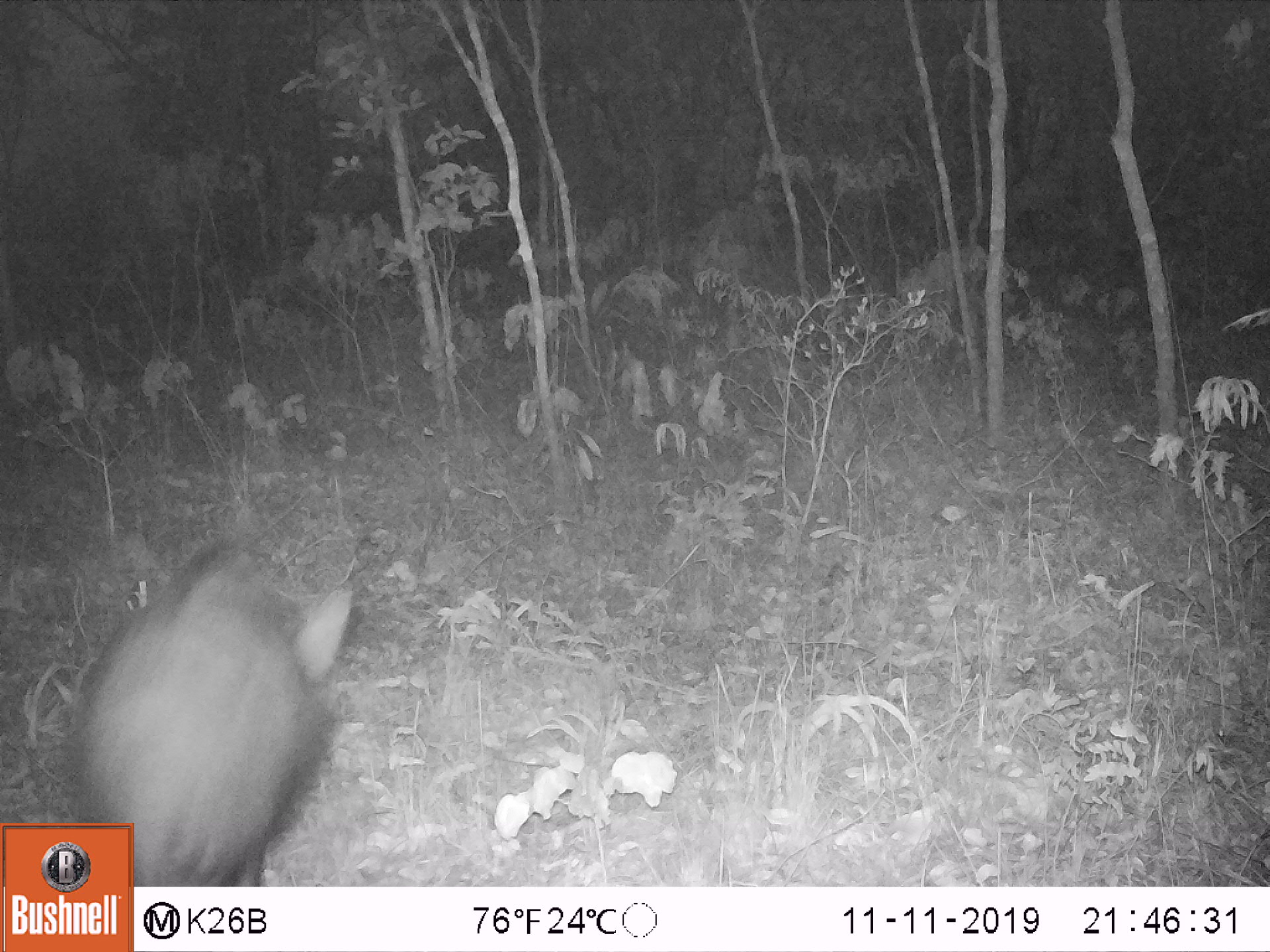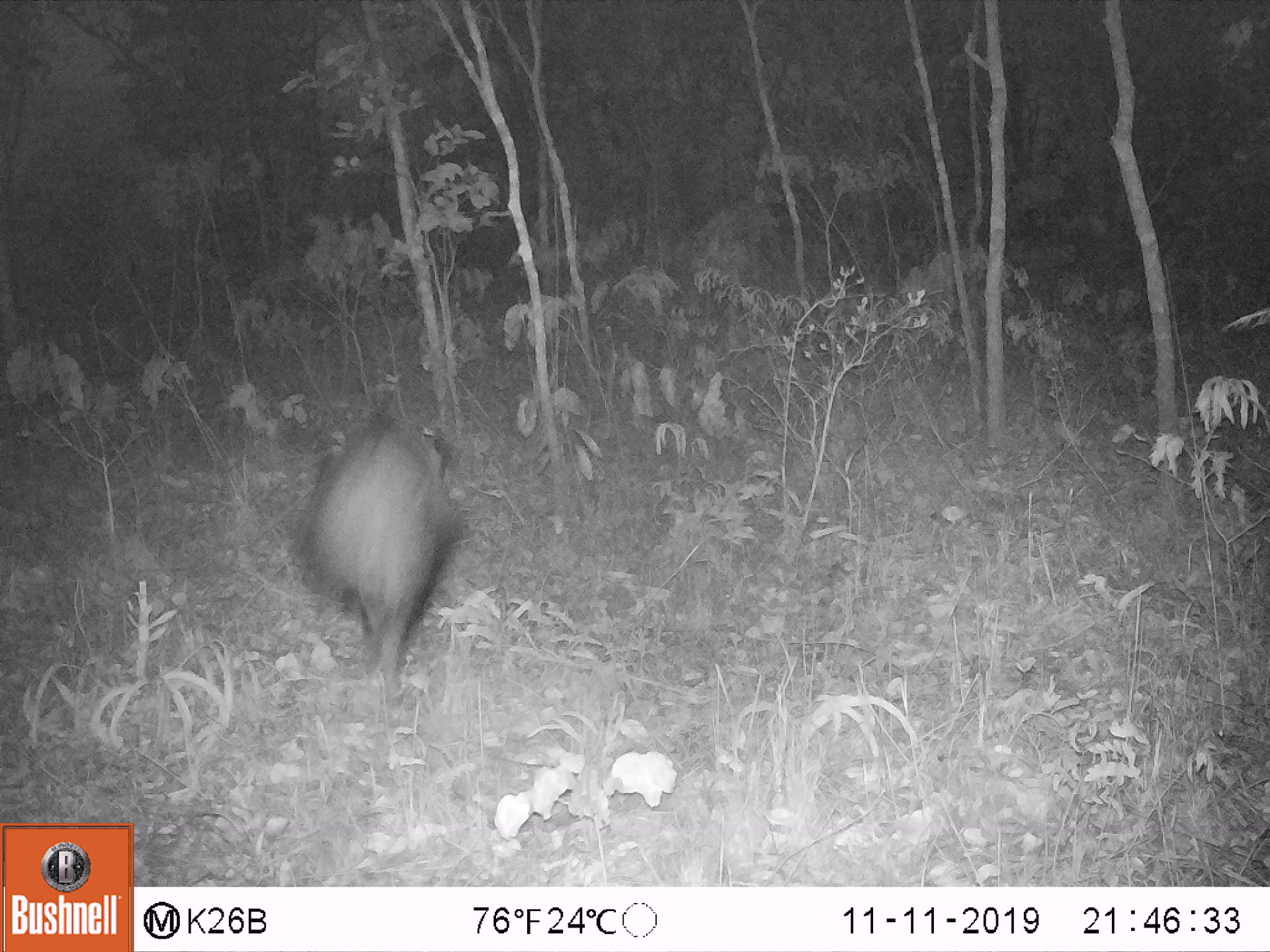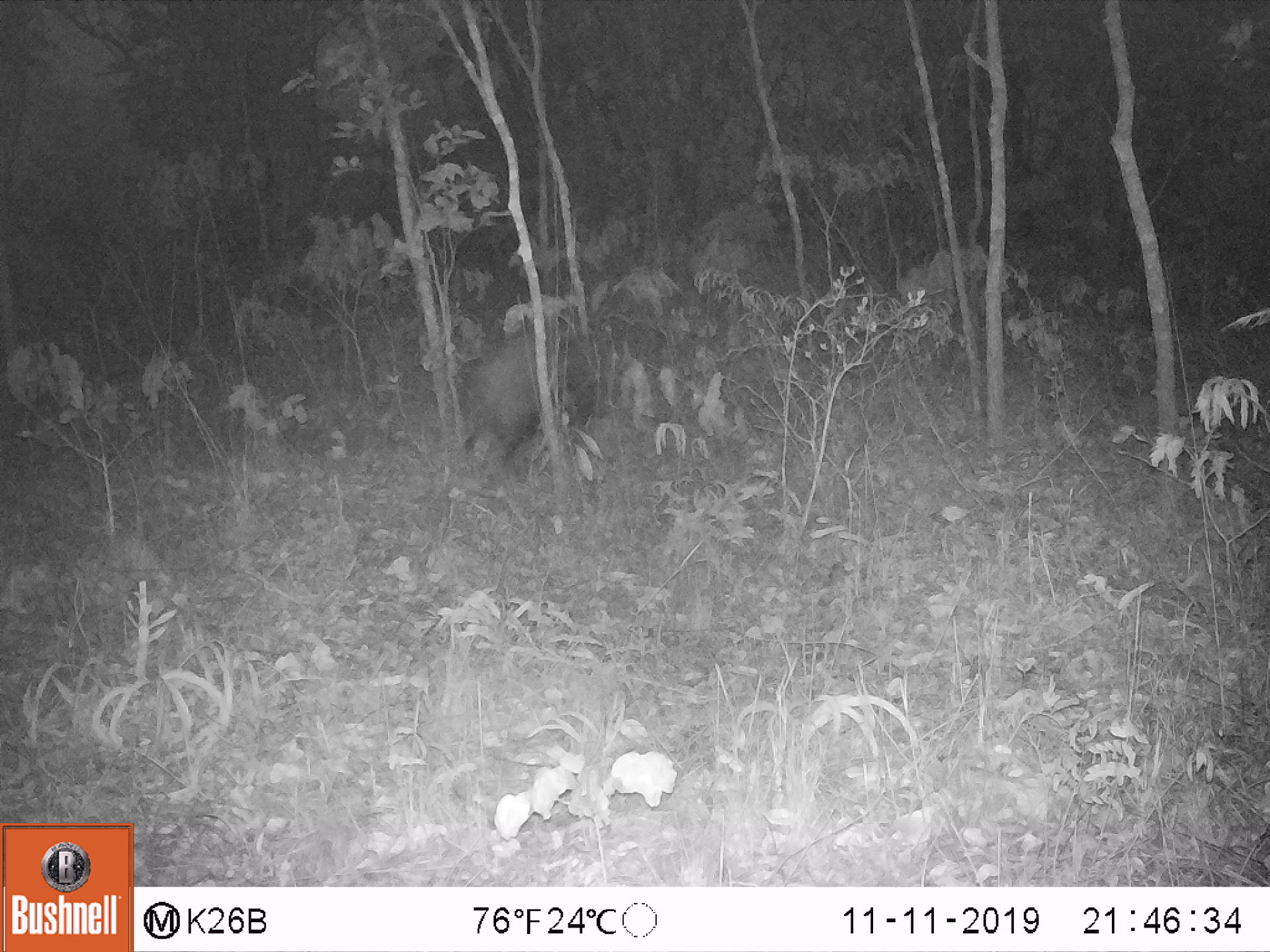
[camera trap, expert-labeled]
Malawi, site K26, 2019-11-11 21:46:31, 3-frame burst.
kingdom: Animalia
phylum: Chordata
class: Mammalia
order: Artiodactyla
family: Suidae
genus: Potamochoerus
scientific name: Potamochoerus larvatus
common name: bushpig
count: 1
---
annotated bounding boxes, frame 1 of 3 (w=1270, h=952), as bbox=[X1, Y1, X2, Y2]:
bushpig: bbox=[81, 529, 368, 821]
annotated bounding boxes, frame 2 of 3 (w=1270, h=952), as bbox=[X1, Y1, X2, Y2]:
bushpig: bbox=[298, 406, 475, 700]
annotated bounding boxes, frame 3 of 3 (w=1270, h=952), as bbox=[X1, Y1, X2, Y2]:
bushpig: bbox=[463, 324, 621, 464]